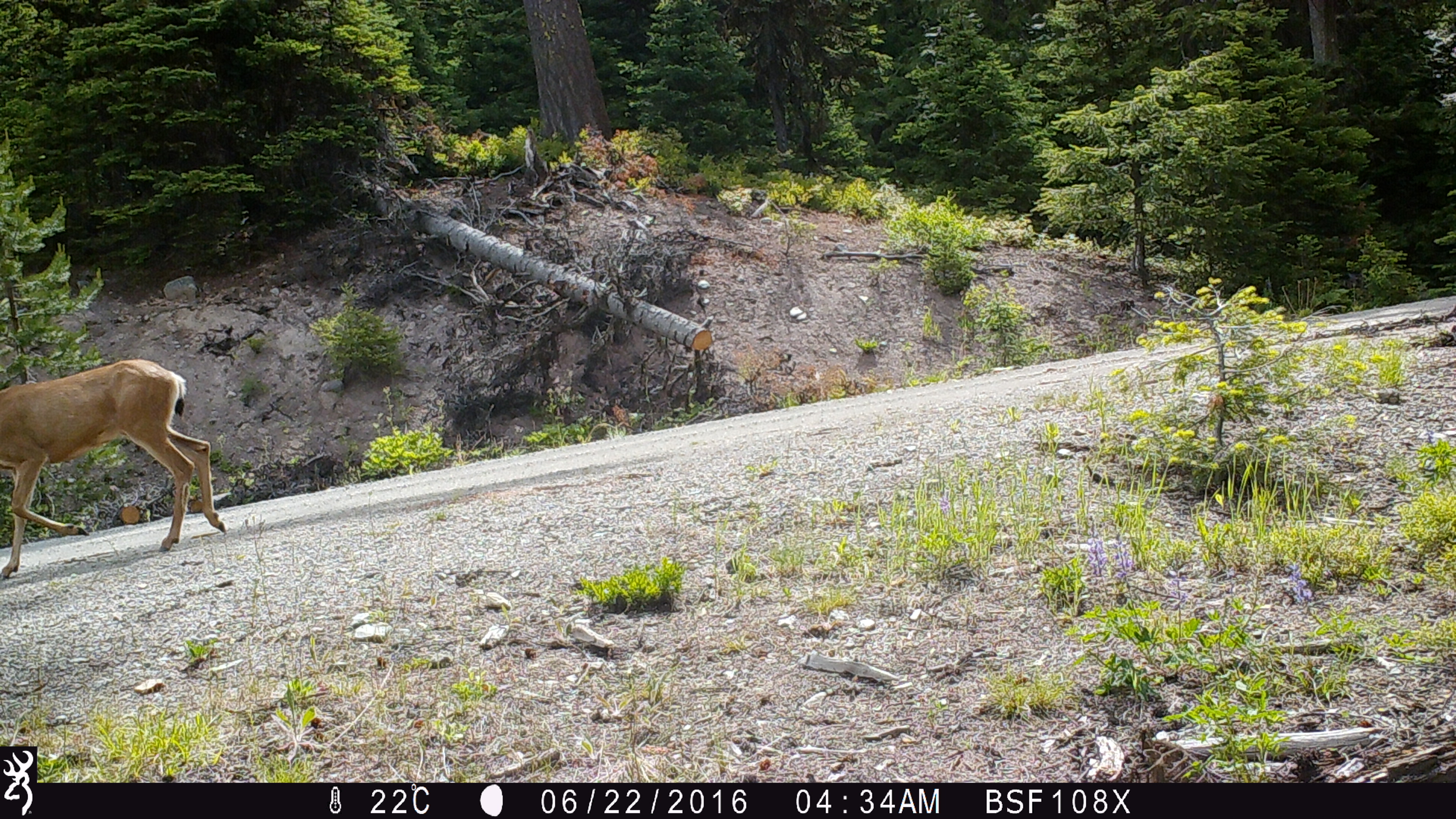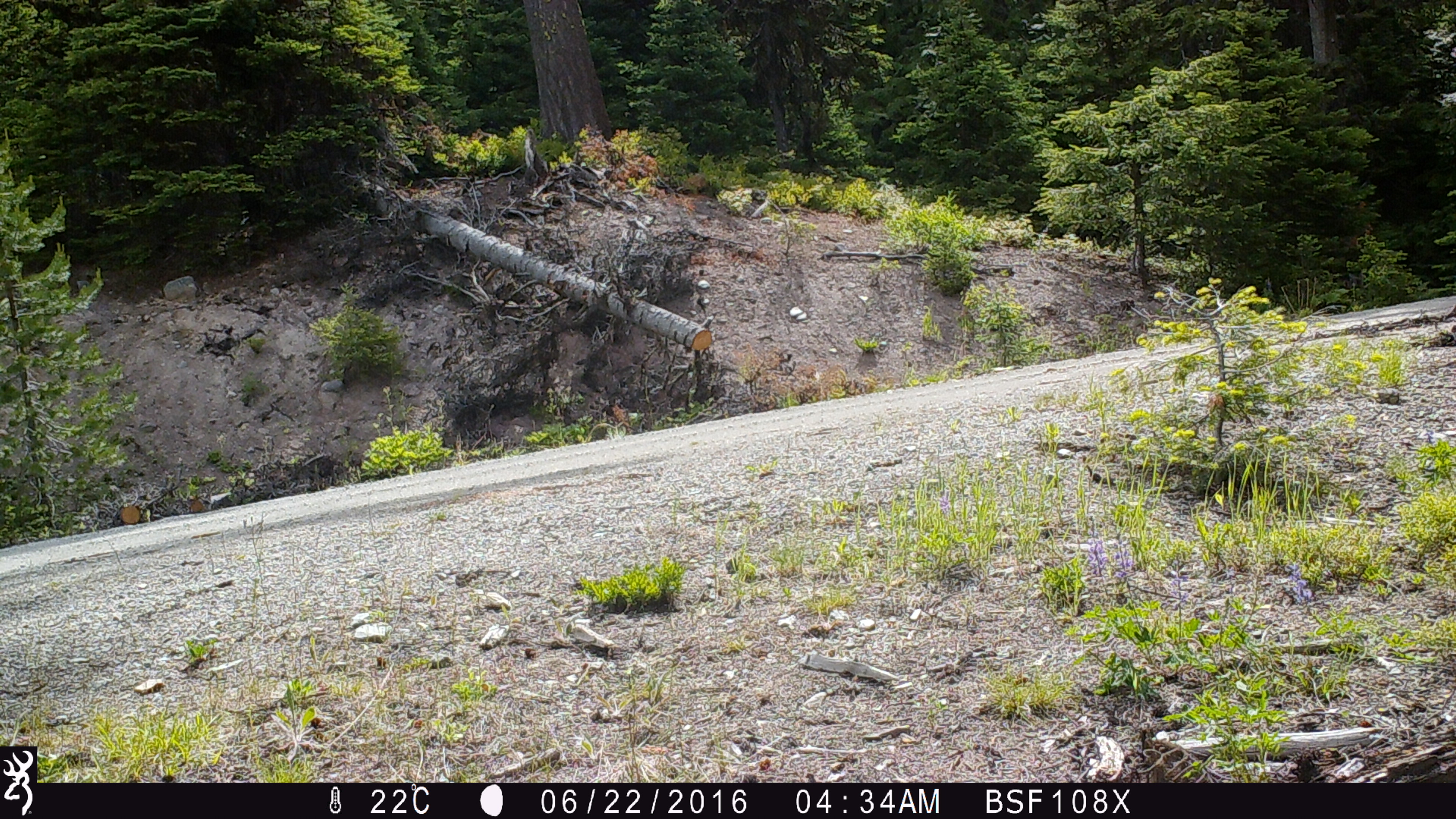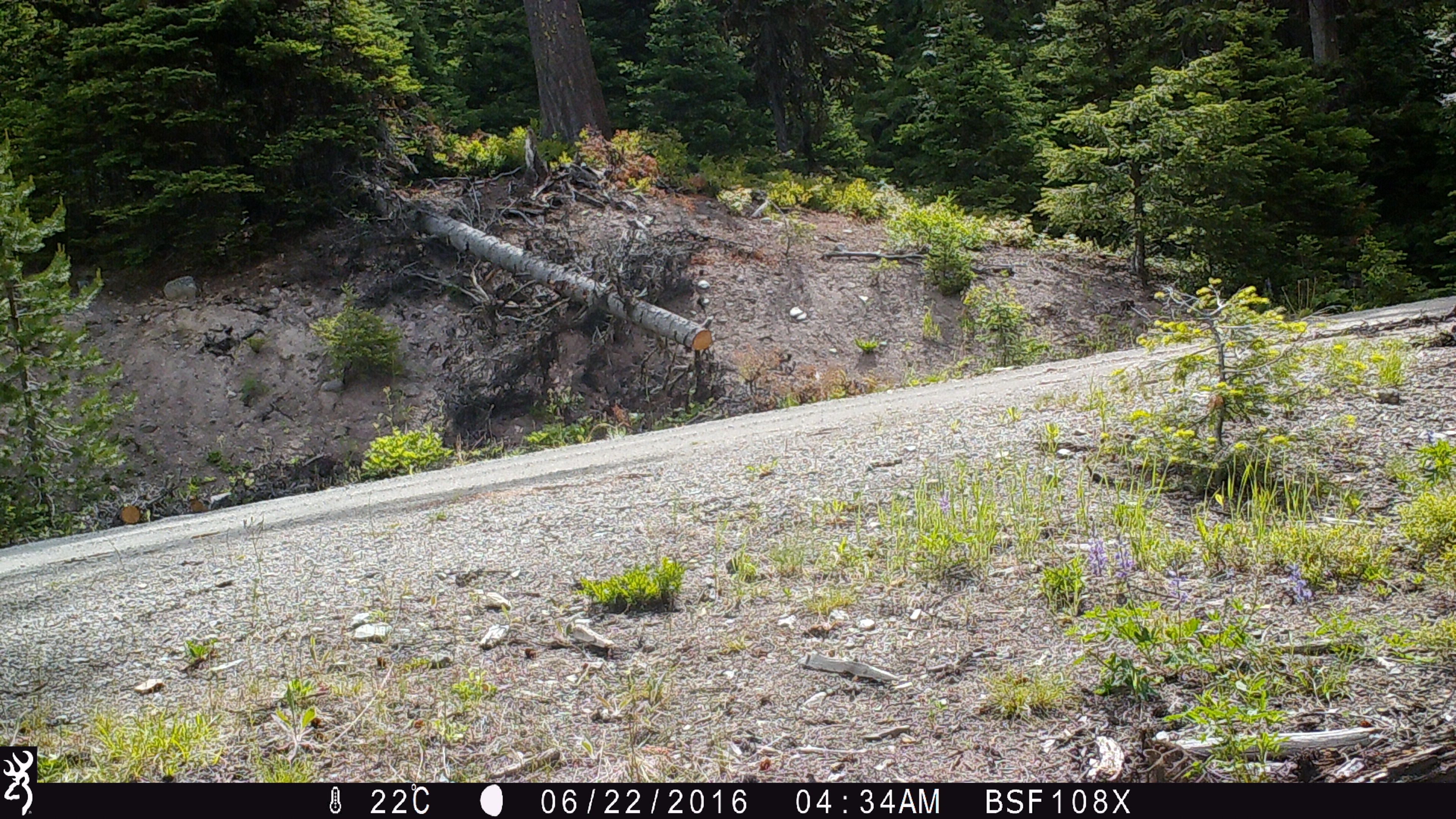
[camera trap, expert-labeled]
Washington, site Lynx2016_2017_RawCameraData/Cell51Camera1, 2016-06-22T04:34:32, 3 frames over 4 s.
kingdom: Animalia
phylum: Chordata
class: Mammalia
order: Artiodactyla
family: Cervidae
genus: Odocoileus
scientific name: Odocoileus hemionus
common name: mule deer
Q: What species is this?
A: Odocoileus hemionus (mule deer).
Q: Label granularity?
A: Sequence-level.